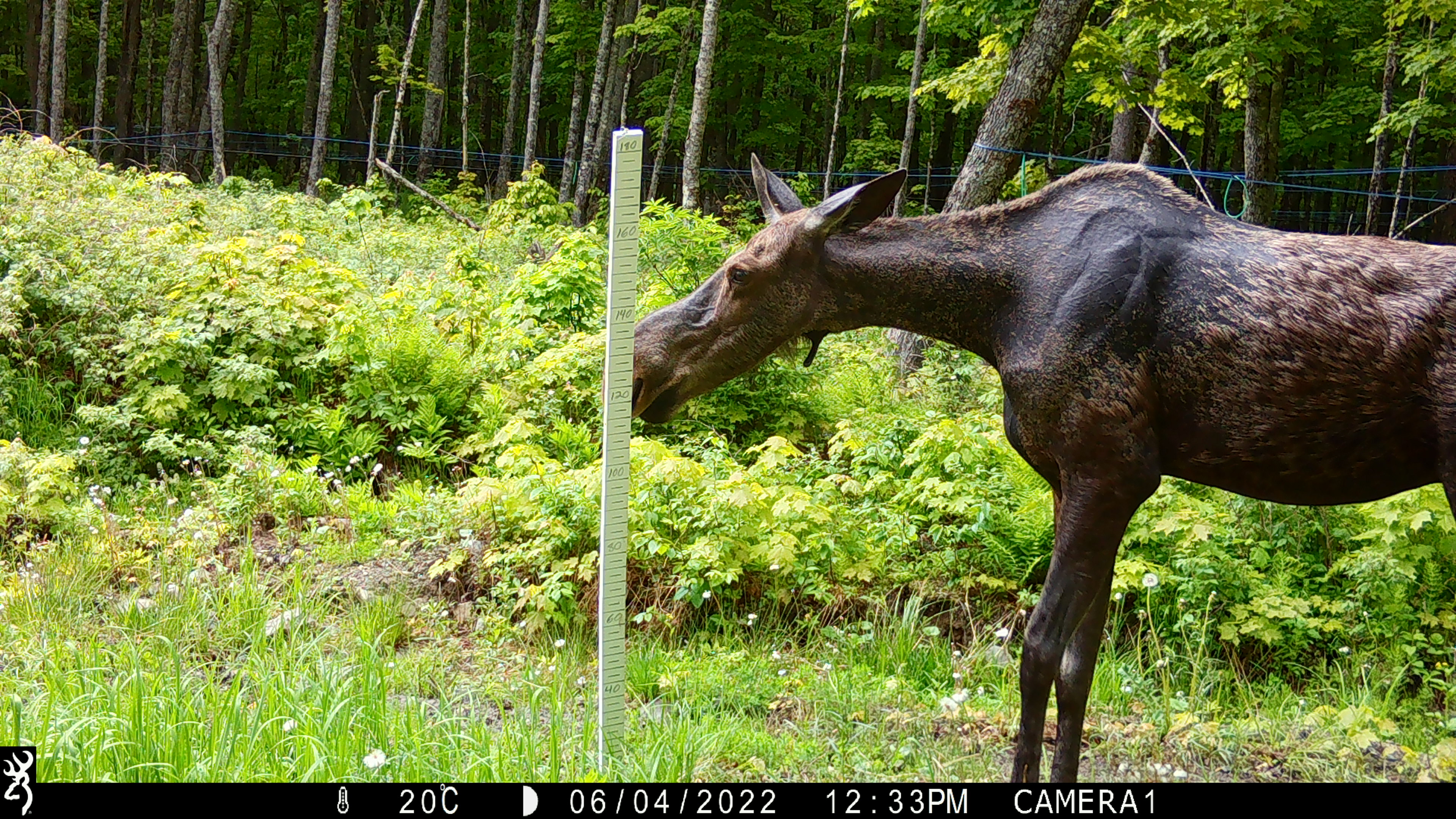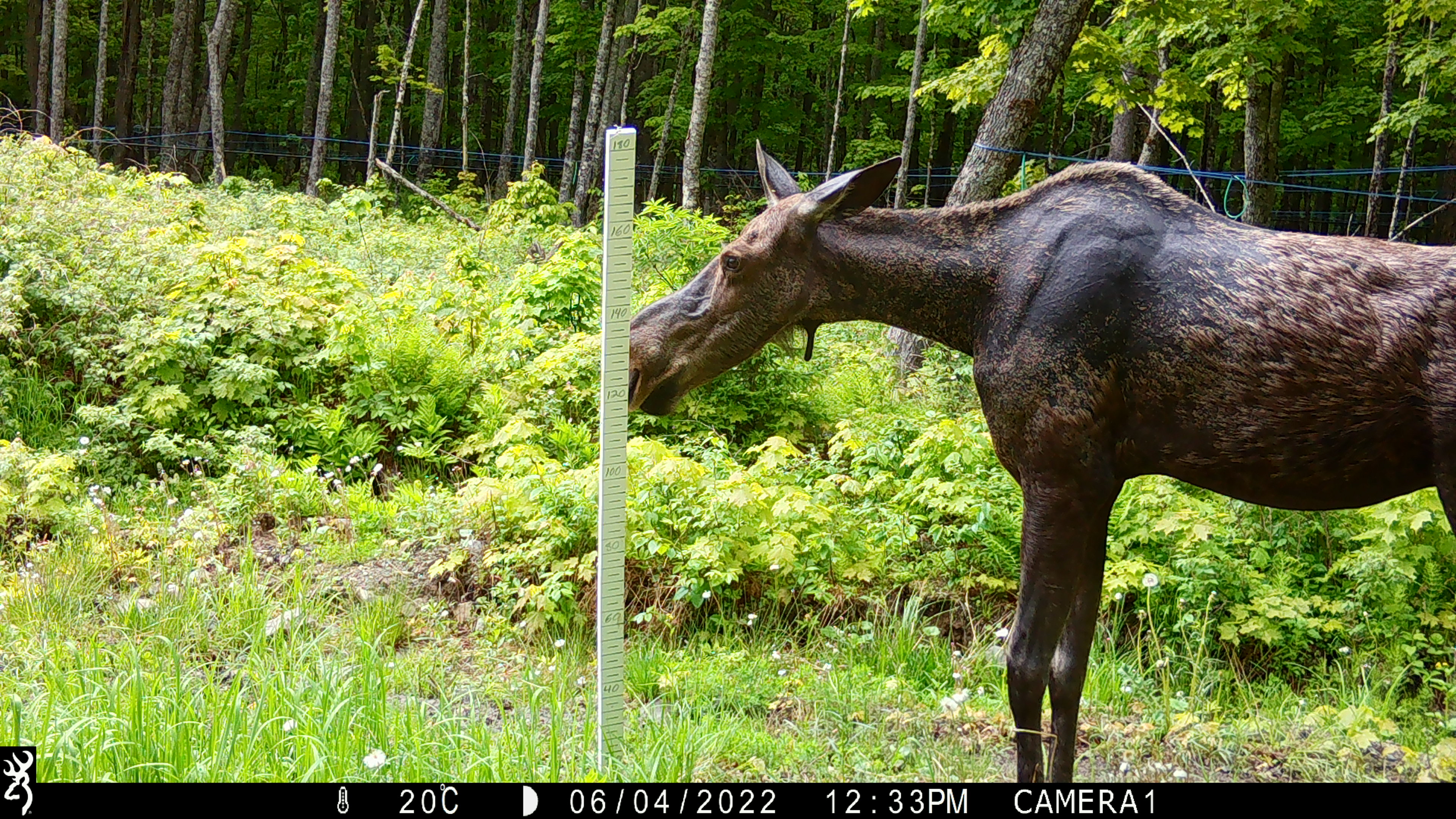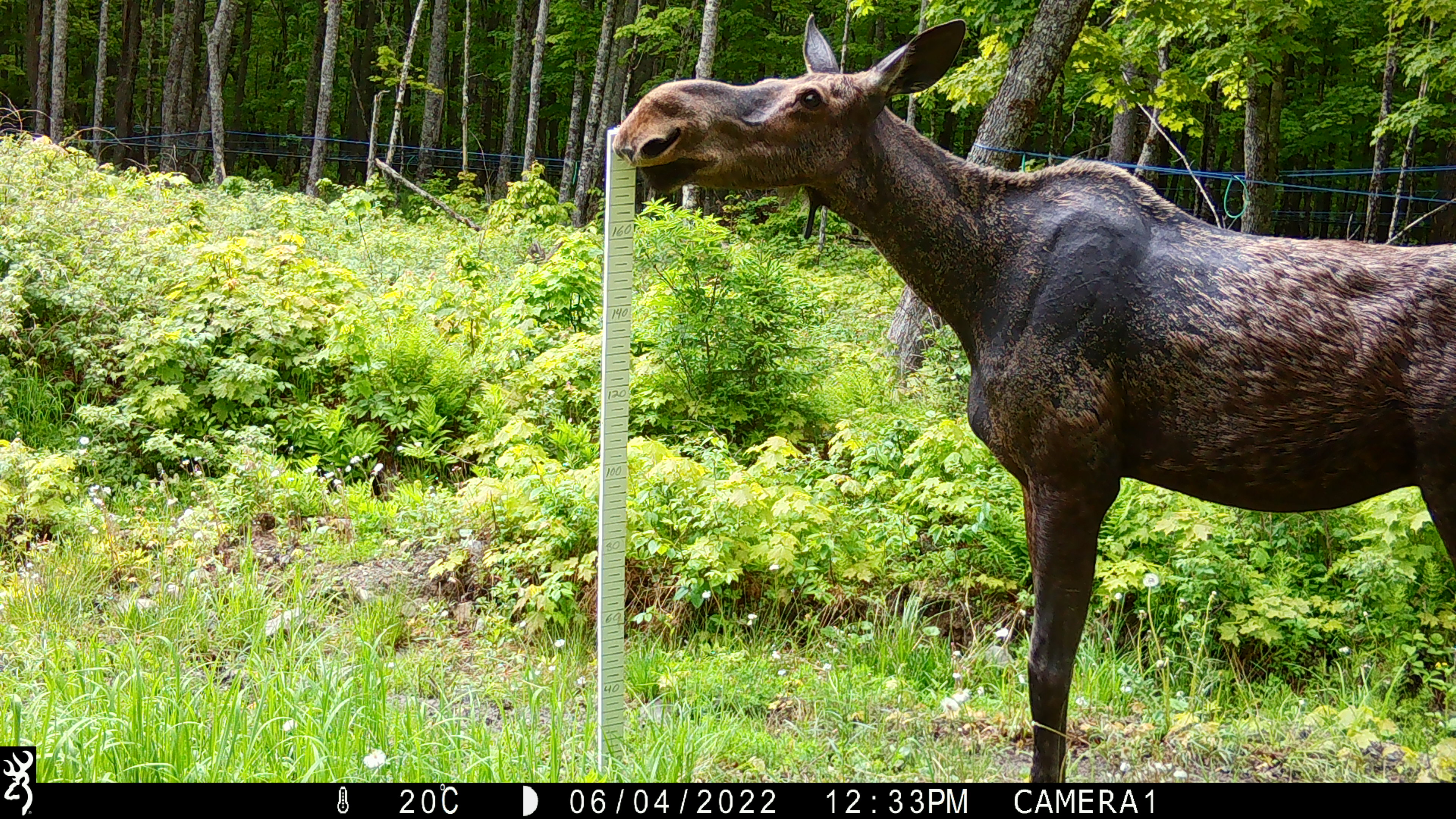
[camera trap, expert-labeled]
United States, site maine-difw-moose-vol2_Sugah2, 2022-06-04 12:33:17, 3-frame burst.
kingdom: Animalia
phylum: Chordata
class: Mammalia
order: Artiodactyla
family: Cervidae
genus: Alces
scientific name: Alces alces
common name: moose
Moose (Alces alces).